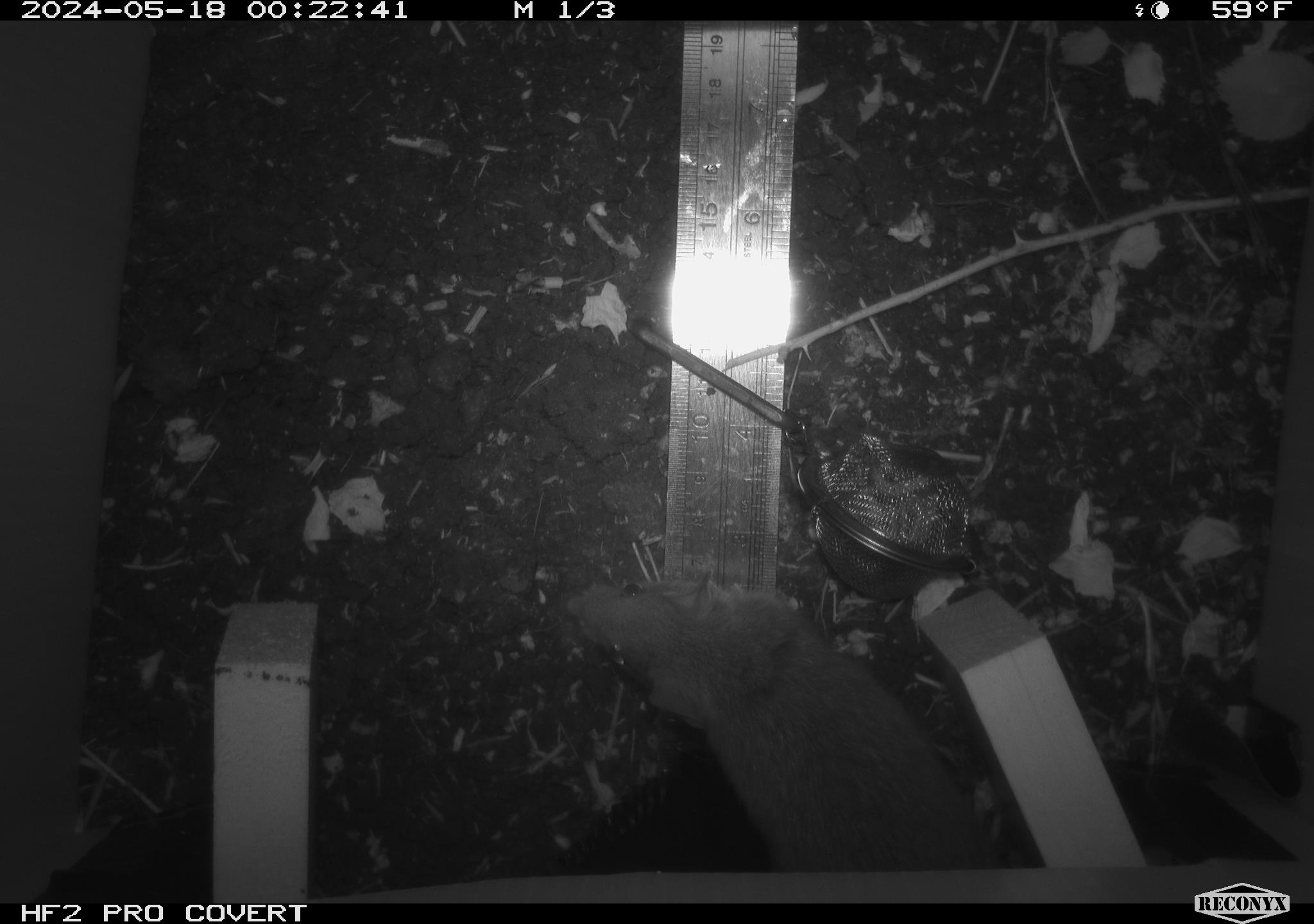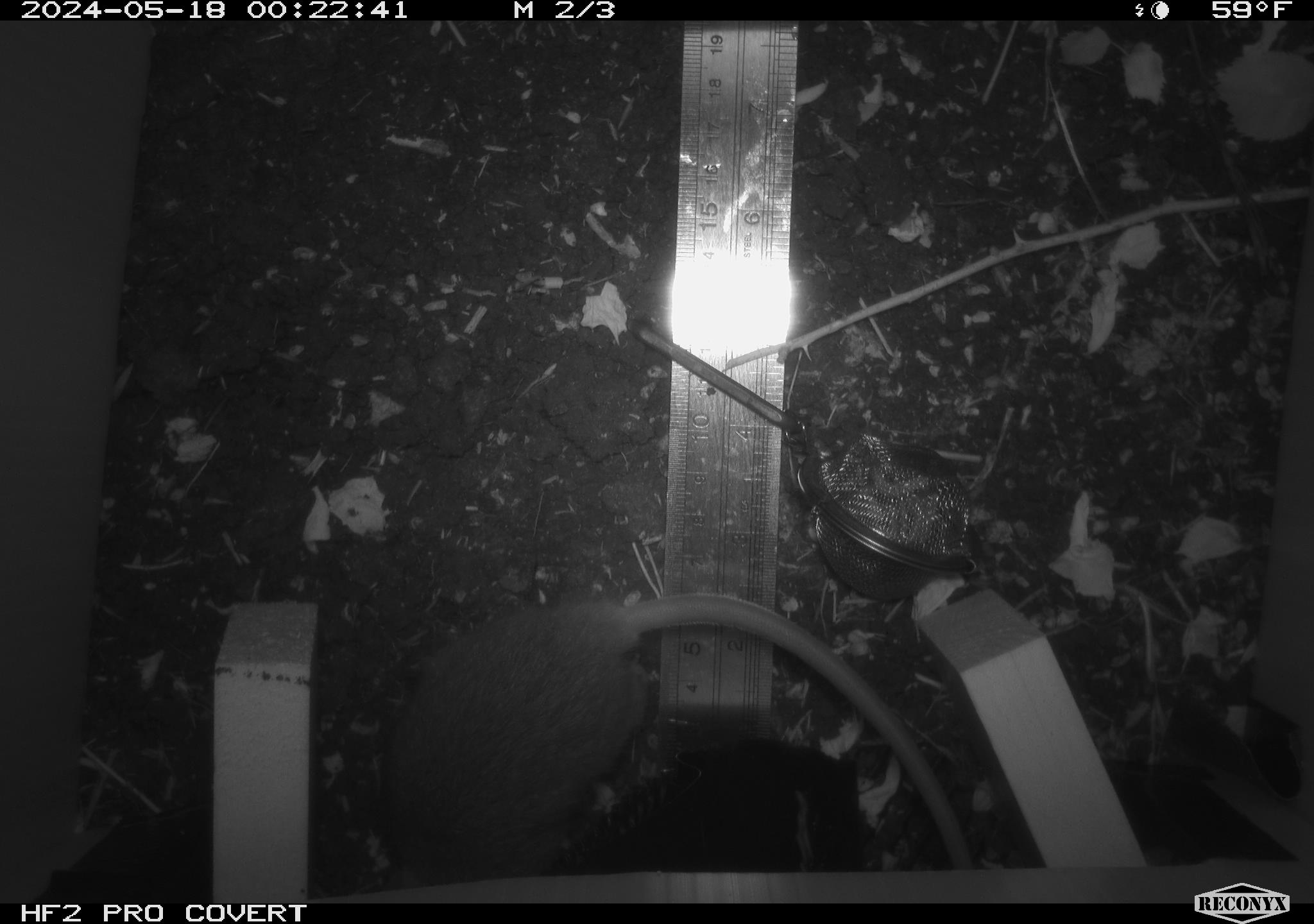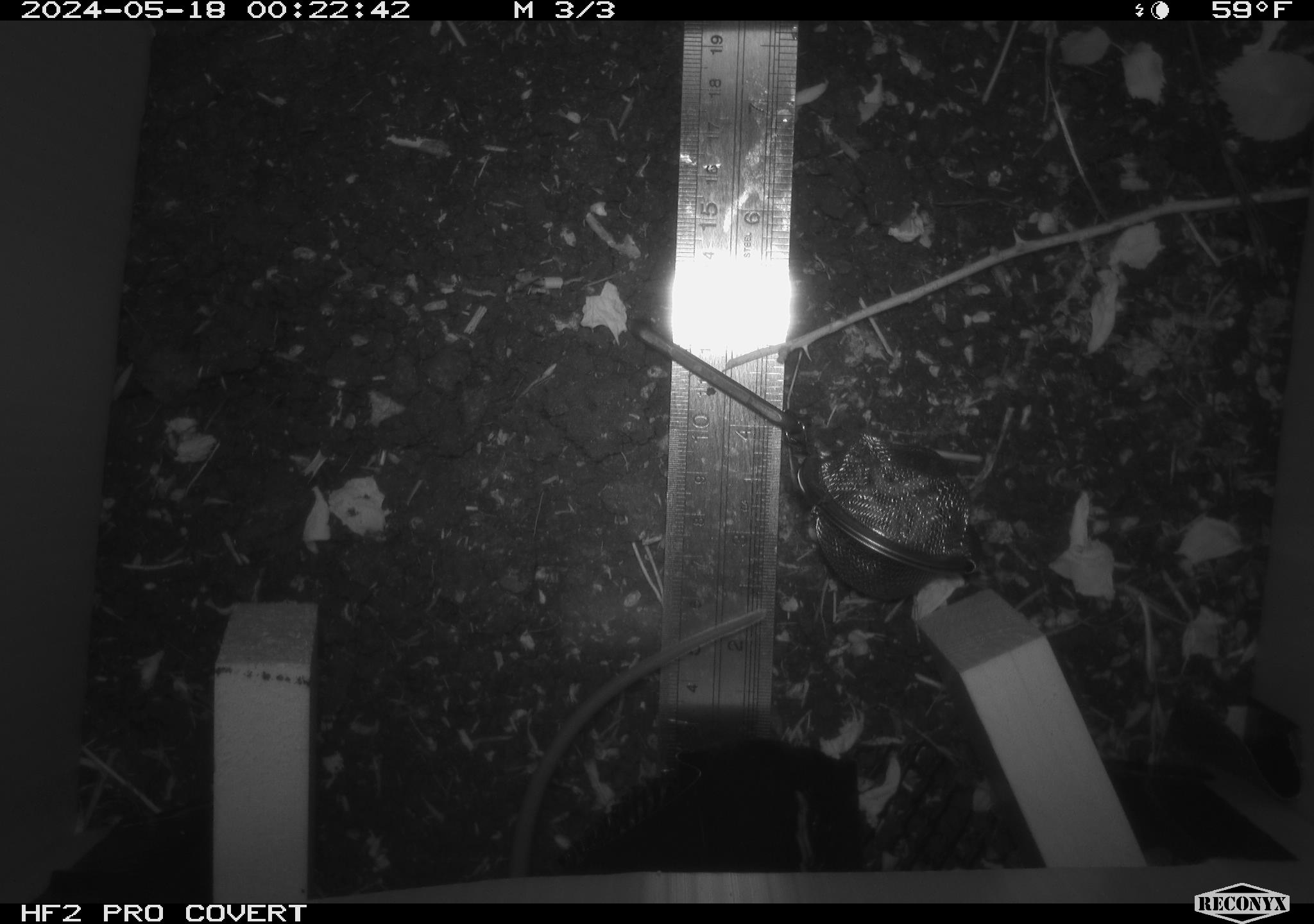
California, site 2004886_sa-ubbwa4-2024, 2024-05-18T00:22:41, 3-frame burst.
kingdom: Animalia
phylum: Chordata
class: Mammalia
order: Rodentia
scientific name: Rodentia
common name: woodrat or rat or mouse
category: woodrat or rat or mouse species